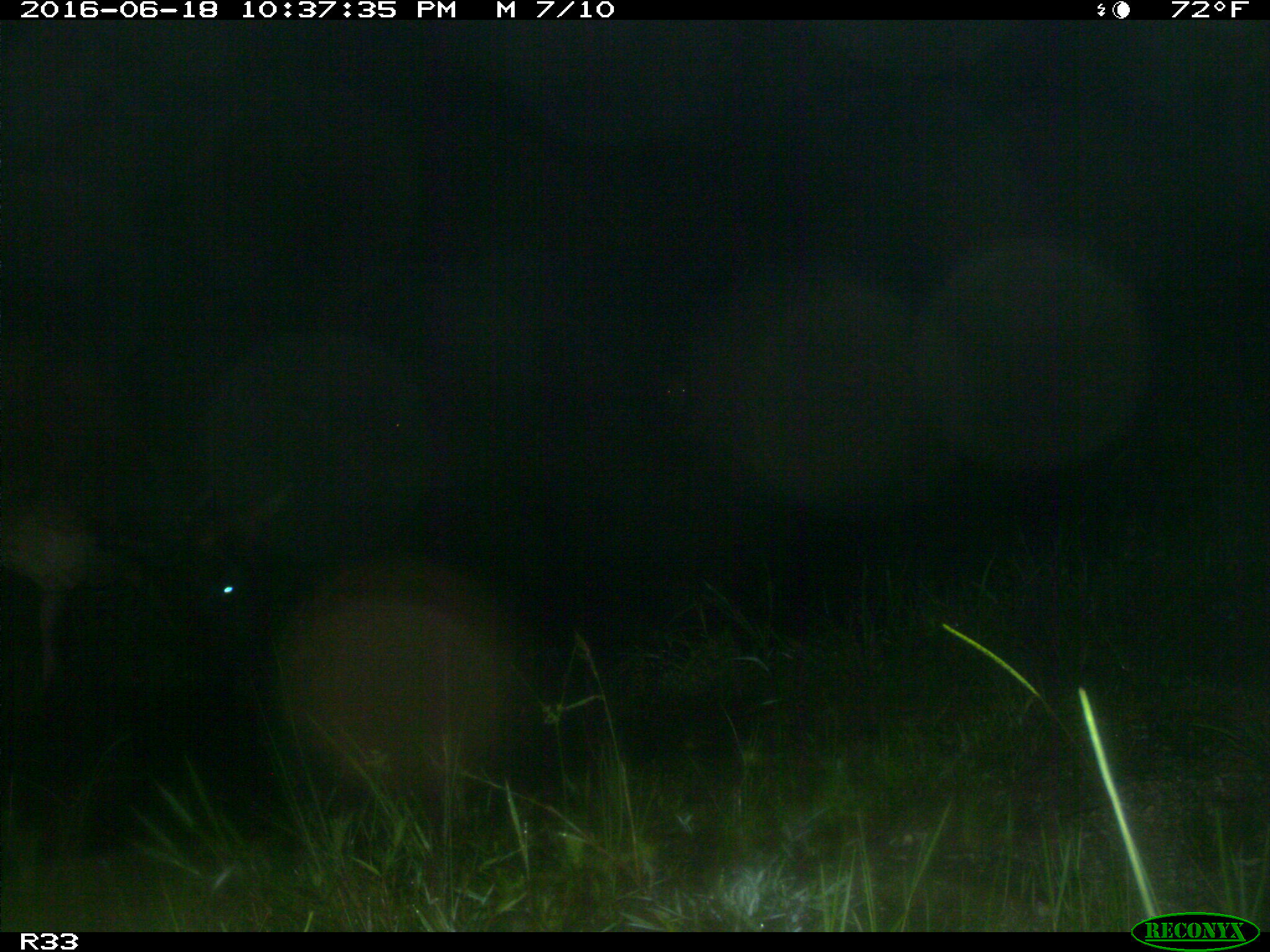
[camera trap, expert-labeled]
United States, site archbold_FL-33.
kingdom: Animalia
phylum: Chordata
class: Mammalia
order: Artiodactyla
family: Bovidae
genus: Bos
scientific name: Bos taurus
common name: domestic cow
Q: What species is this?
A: Bos taurus (domestic cow).